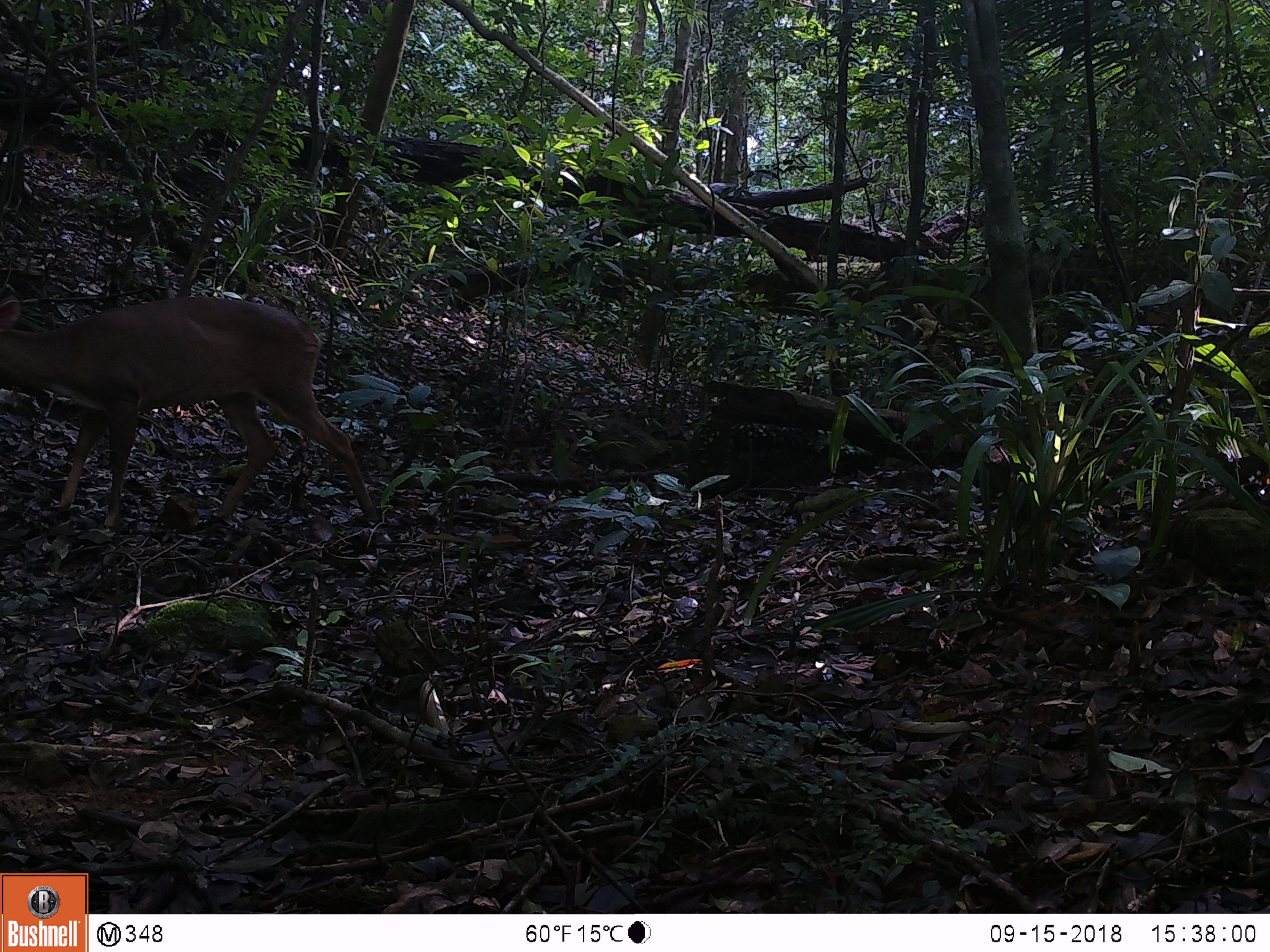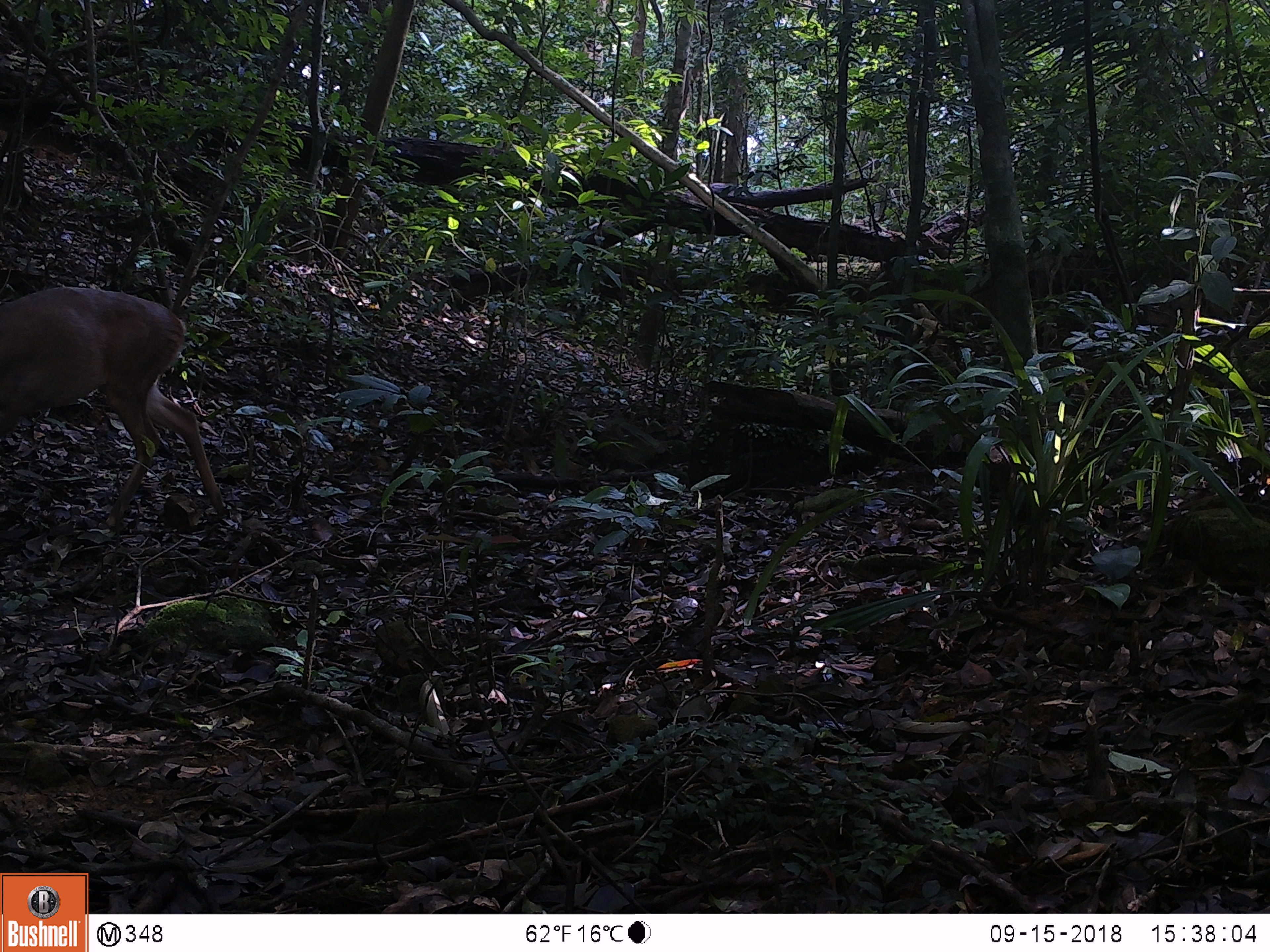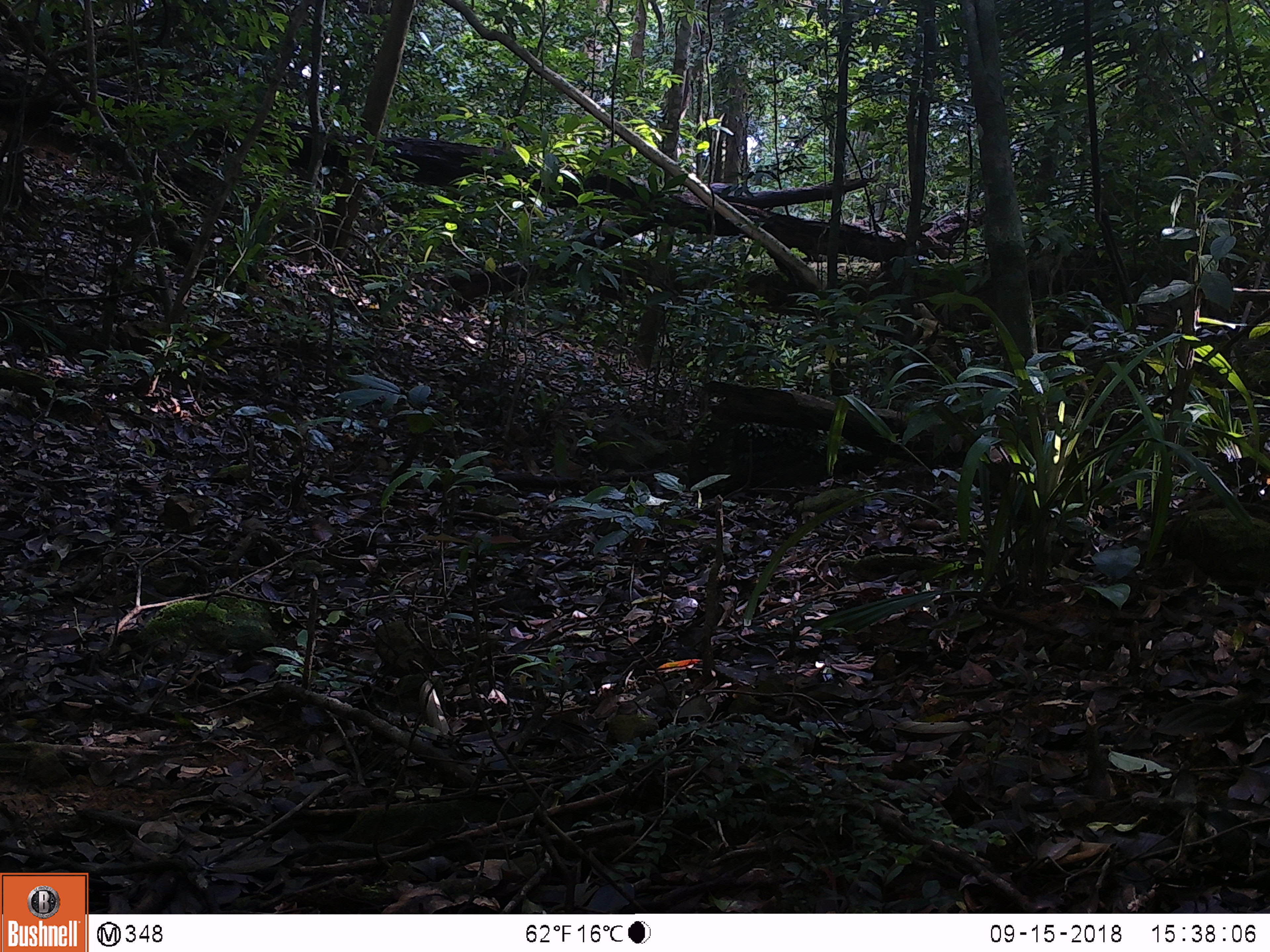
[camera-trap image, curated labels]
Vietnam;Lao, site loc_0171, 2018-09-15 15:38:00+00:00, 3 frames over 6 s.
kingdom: Animalia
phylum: Chordata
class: Mammalia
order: Artiodactyla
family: Cervidae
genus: Muntiacus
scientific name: Muntiacus vuquangensis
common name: large-antlered muntjac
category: large antlered muntjac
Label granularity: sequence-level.